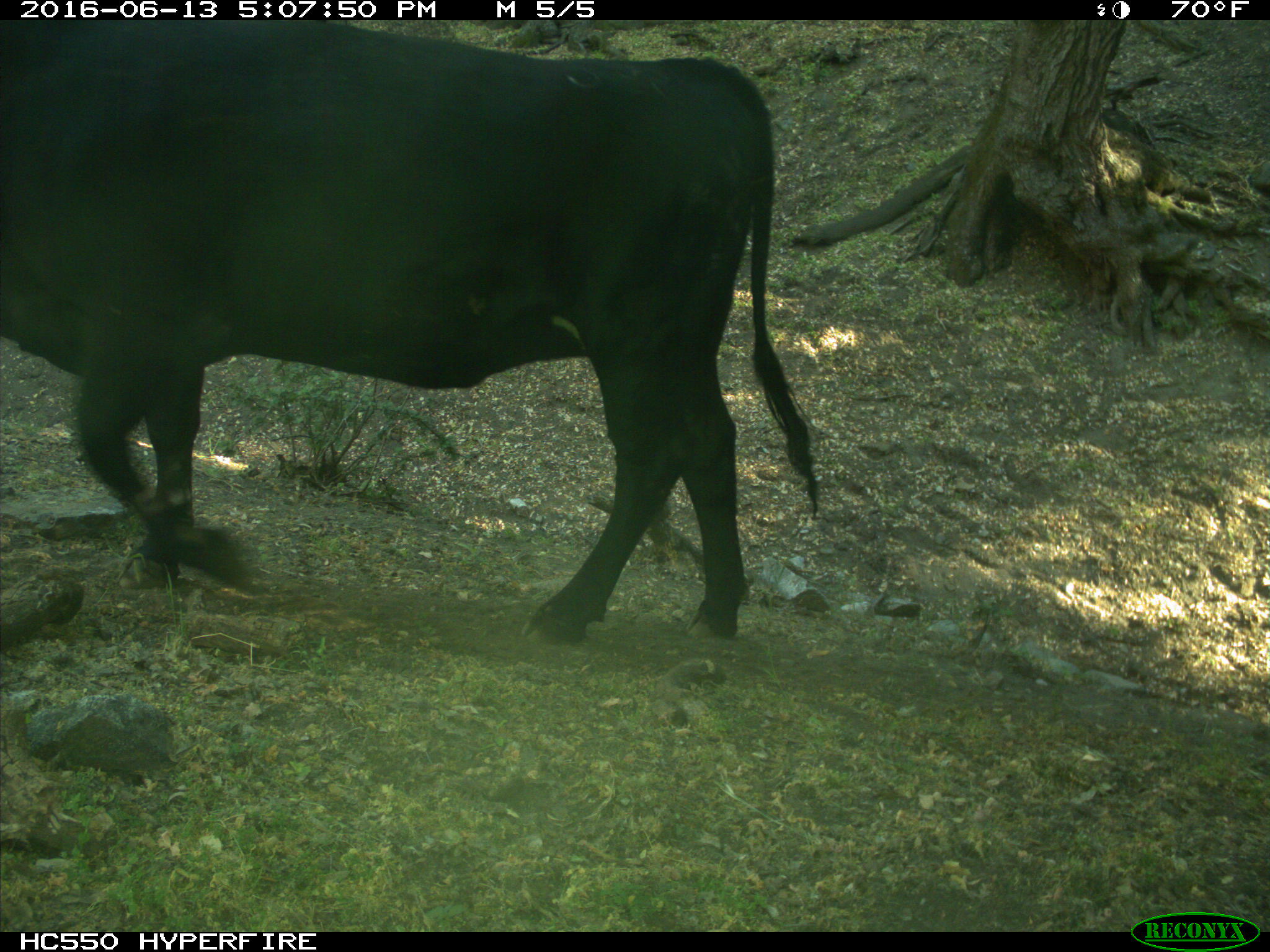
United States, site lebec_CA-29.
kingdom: Animalia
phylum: Chordata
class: Mammalia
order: Artiodactyla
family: Bovidae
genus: Bos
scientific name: Bos taurus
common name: domestic cow